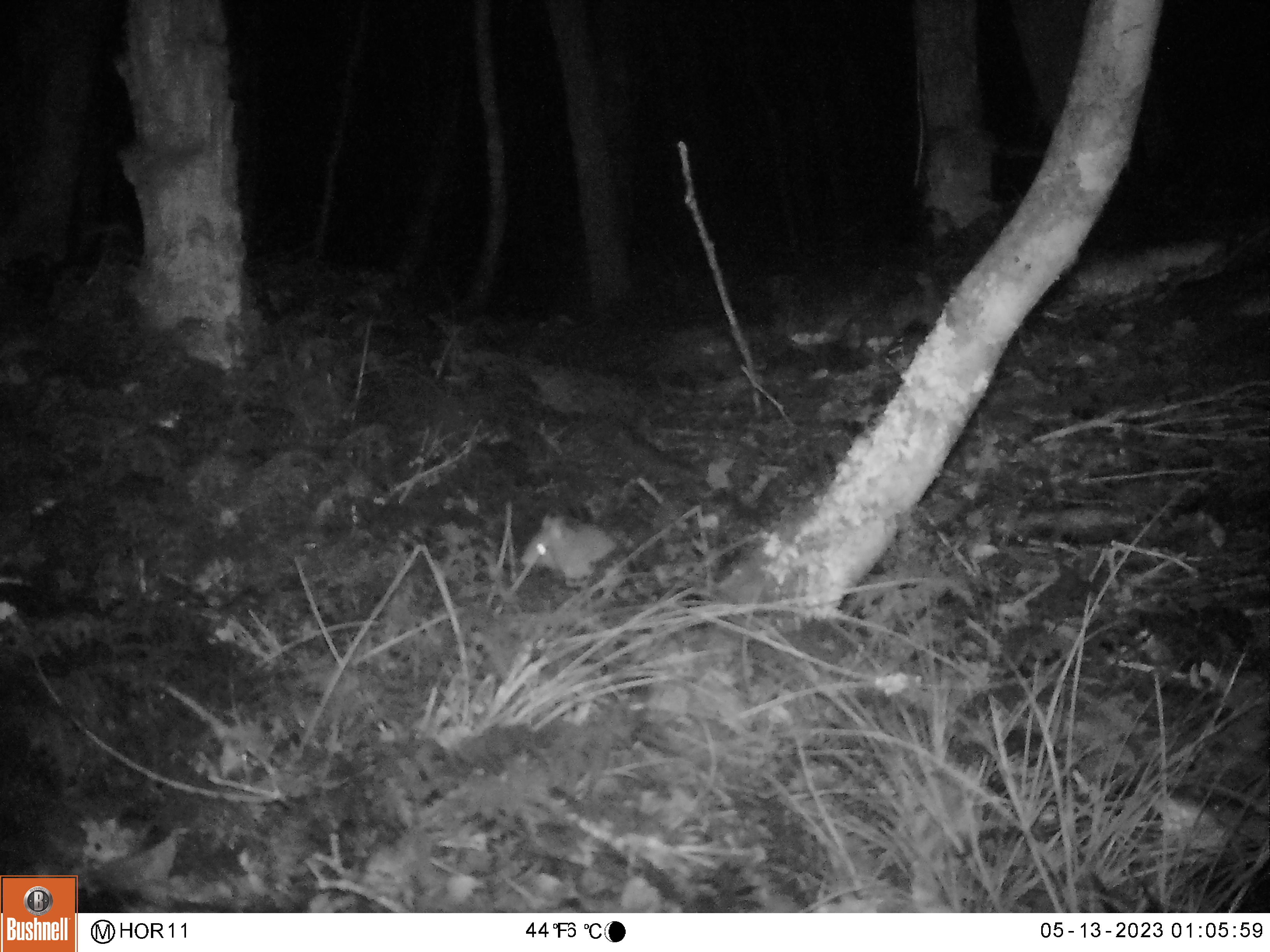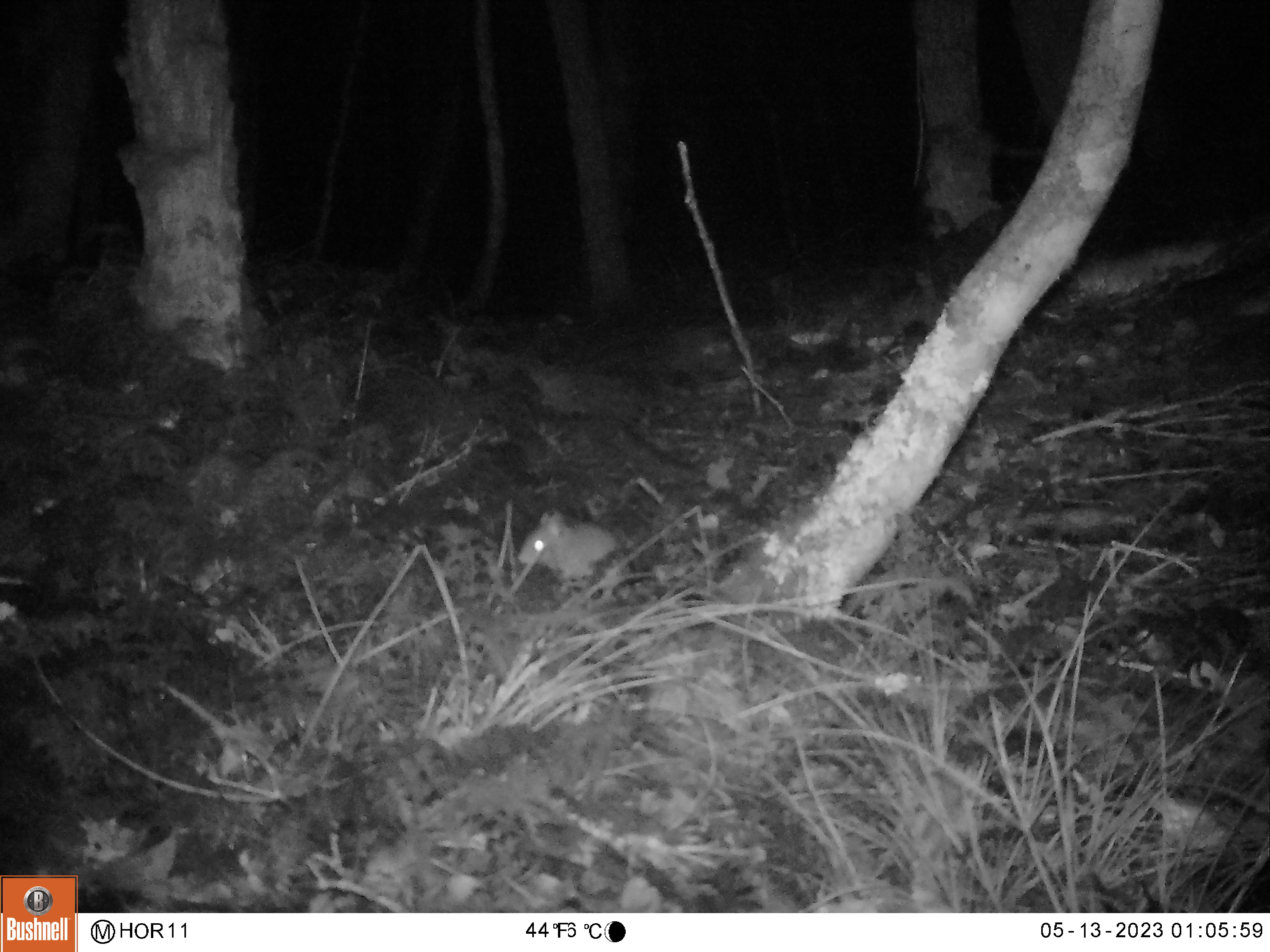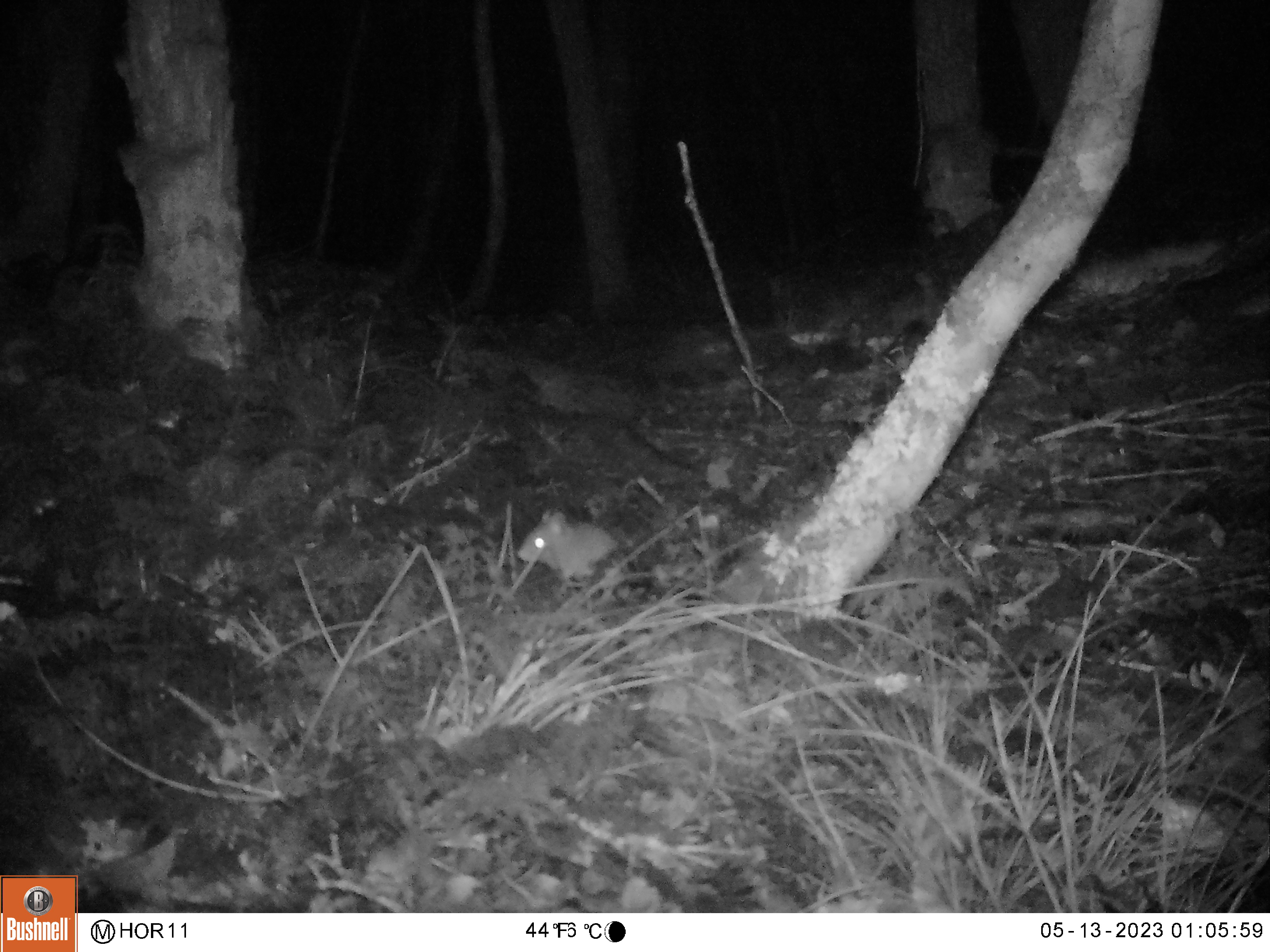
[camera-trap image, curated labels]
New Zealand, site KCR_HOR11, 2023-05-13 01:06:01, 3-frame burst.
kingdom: Animalia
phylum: Chordata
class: Mammalia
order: Rodentia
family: Muridae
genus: Rattus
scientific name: Rattus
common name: rat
Rat (Rattus).